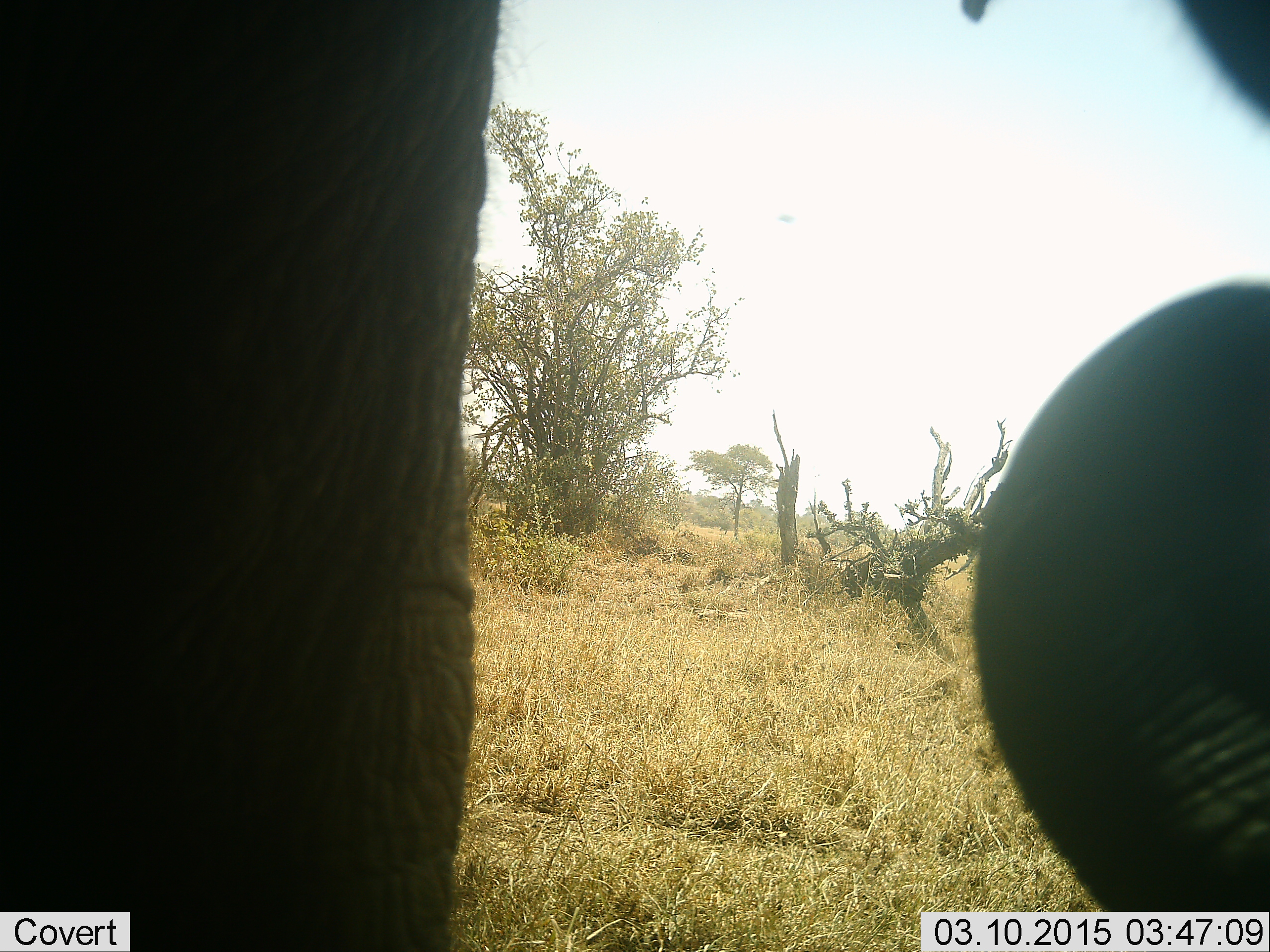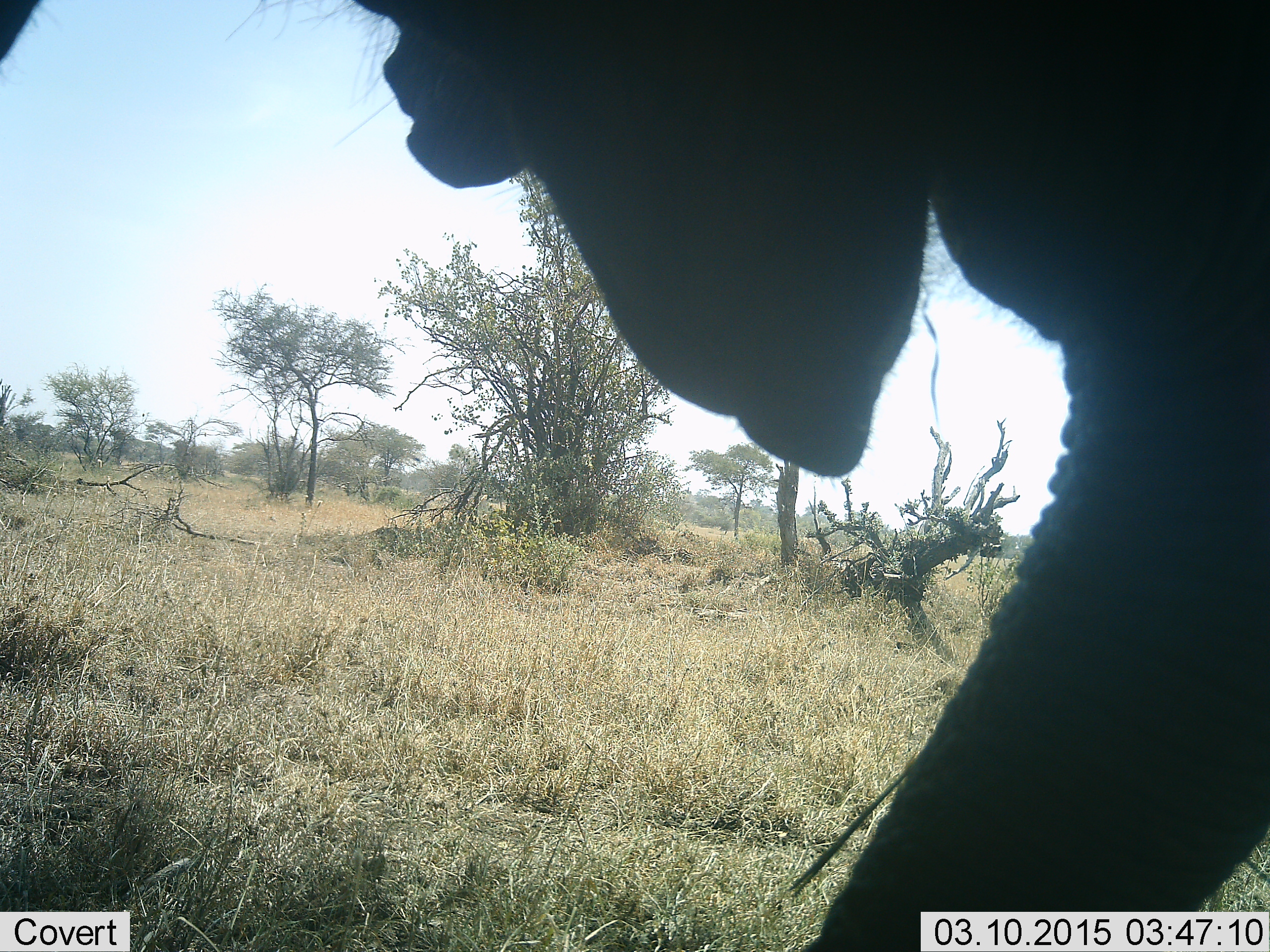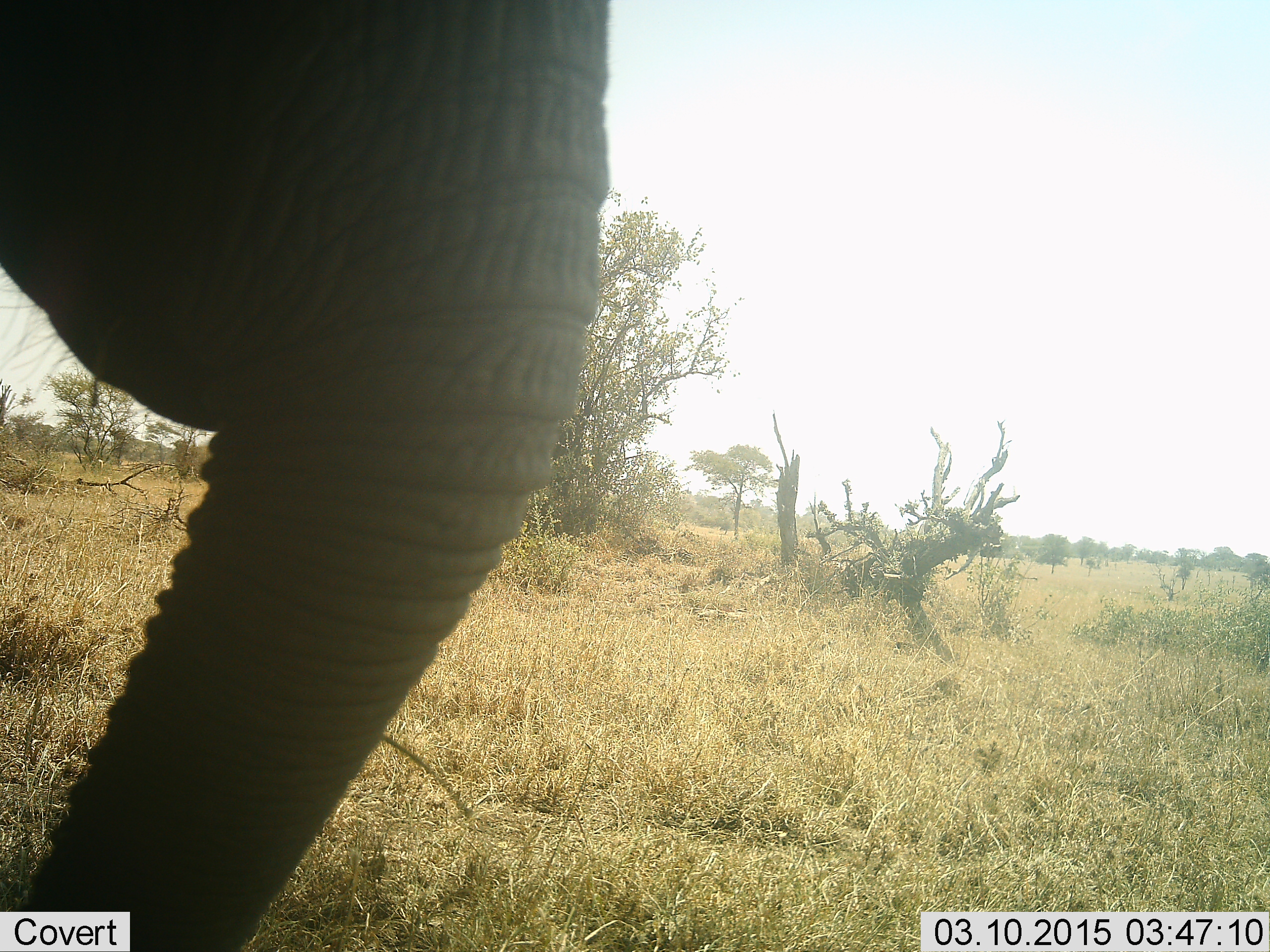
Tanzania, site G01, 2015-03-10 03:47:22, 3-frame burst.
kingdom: Animalia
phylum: Chordata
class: Mammalia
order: Proboscidea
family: Elephantidae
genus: Loxodonta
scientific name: Loxodonta africana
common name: african bush elephant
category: elephant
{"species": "elephant (african bush elephant) (Loxodonta africana)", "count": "1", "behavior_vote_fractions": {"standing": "40%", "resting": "0%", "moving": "50%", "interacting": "0%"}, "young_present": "0%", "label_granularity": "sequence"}